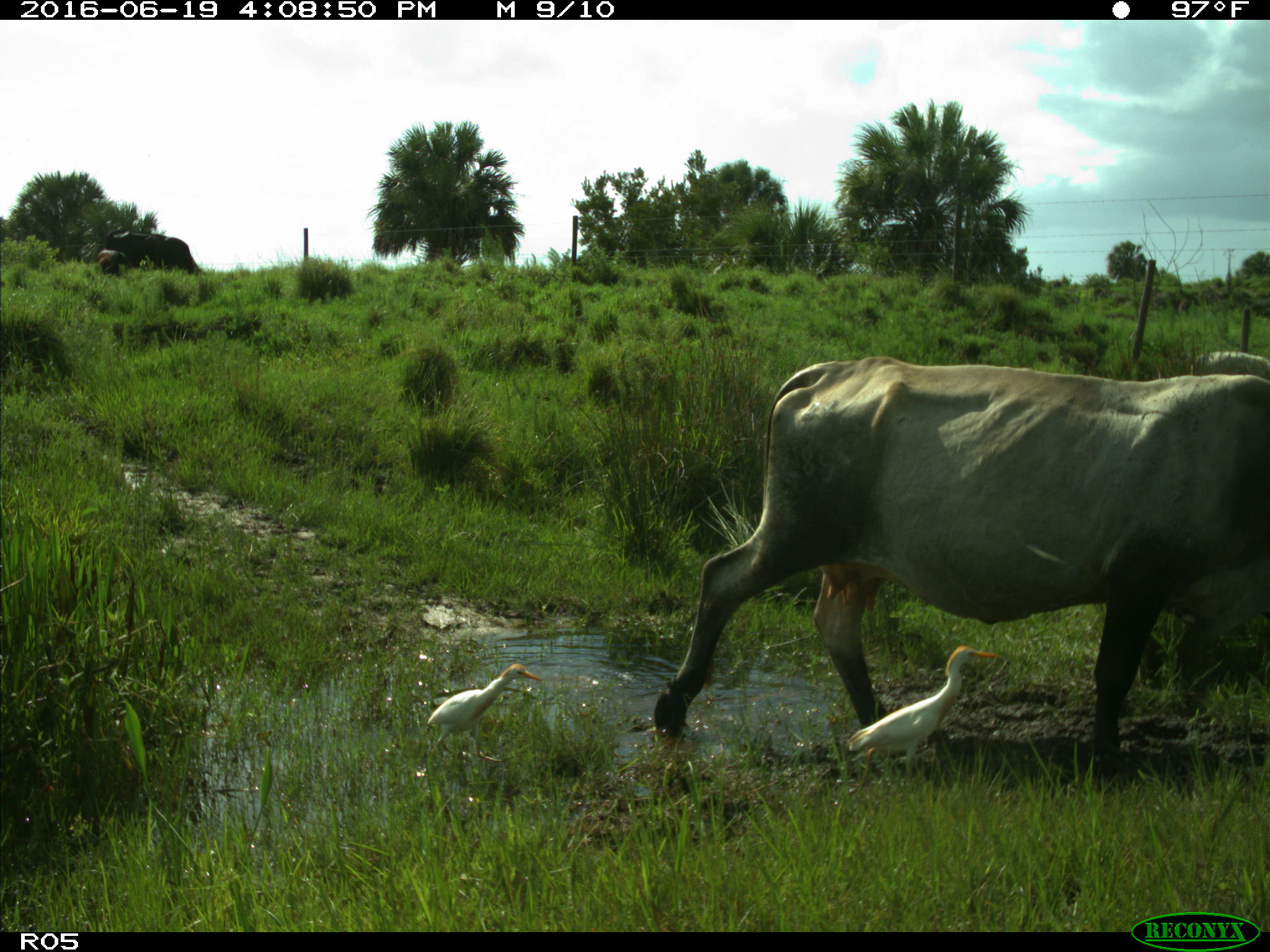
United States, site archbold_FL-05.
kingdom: Animalia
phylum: Chordata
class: Mammalia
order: Artiodactyla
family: Bovidae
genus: Bos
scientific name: Bos taurus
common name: domestic cow